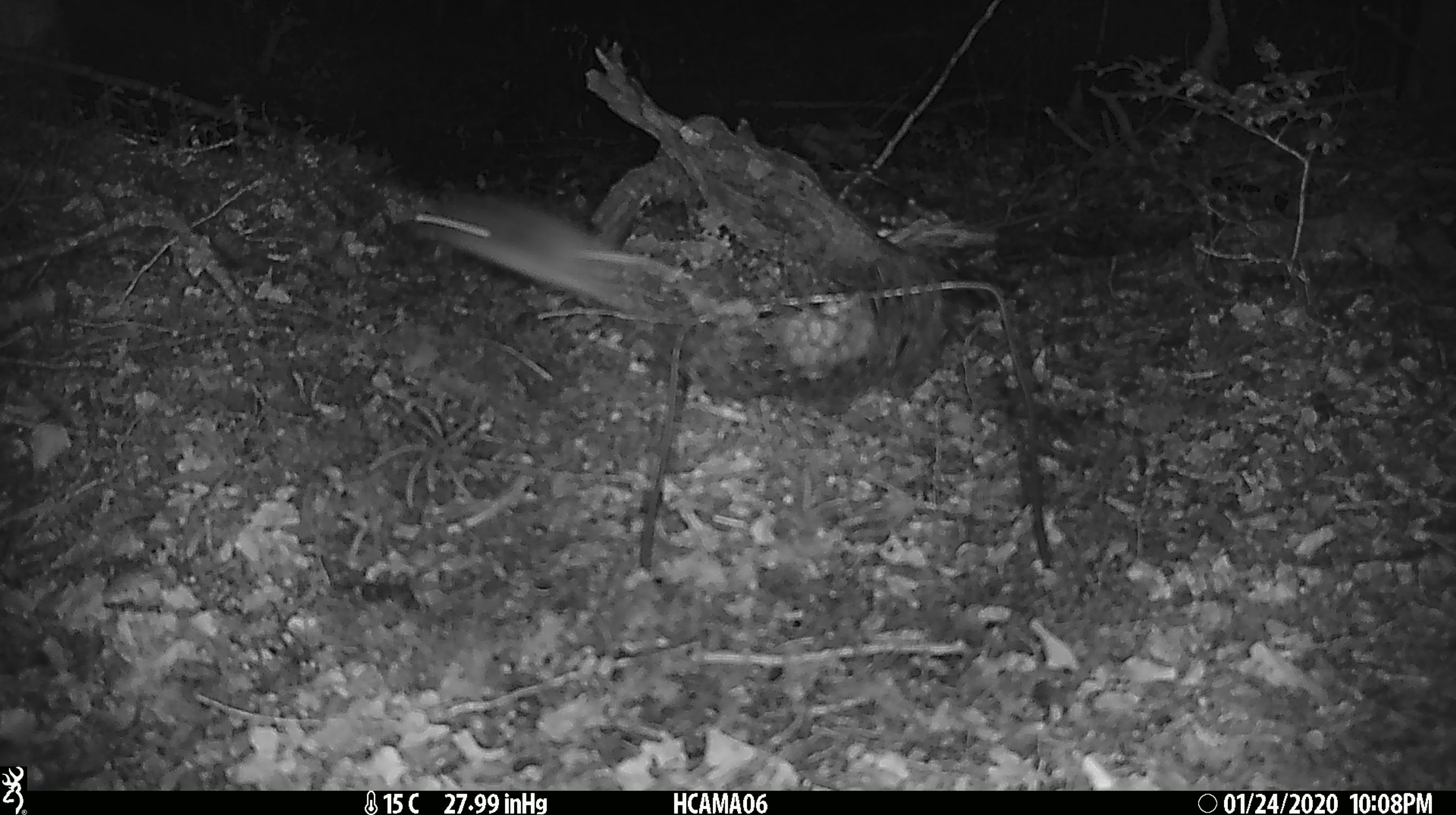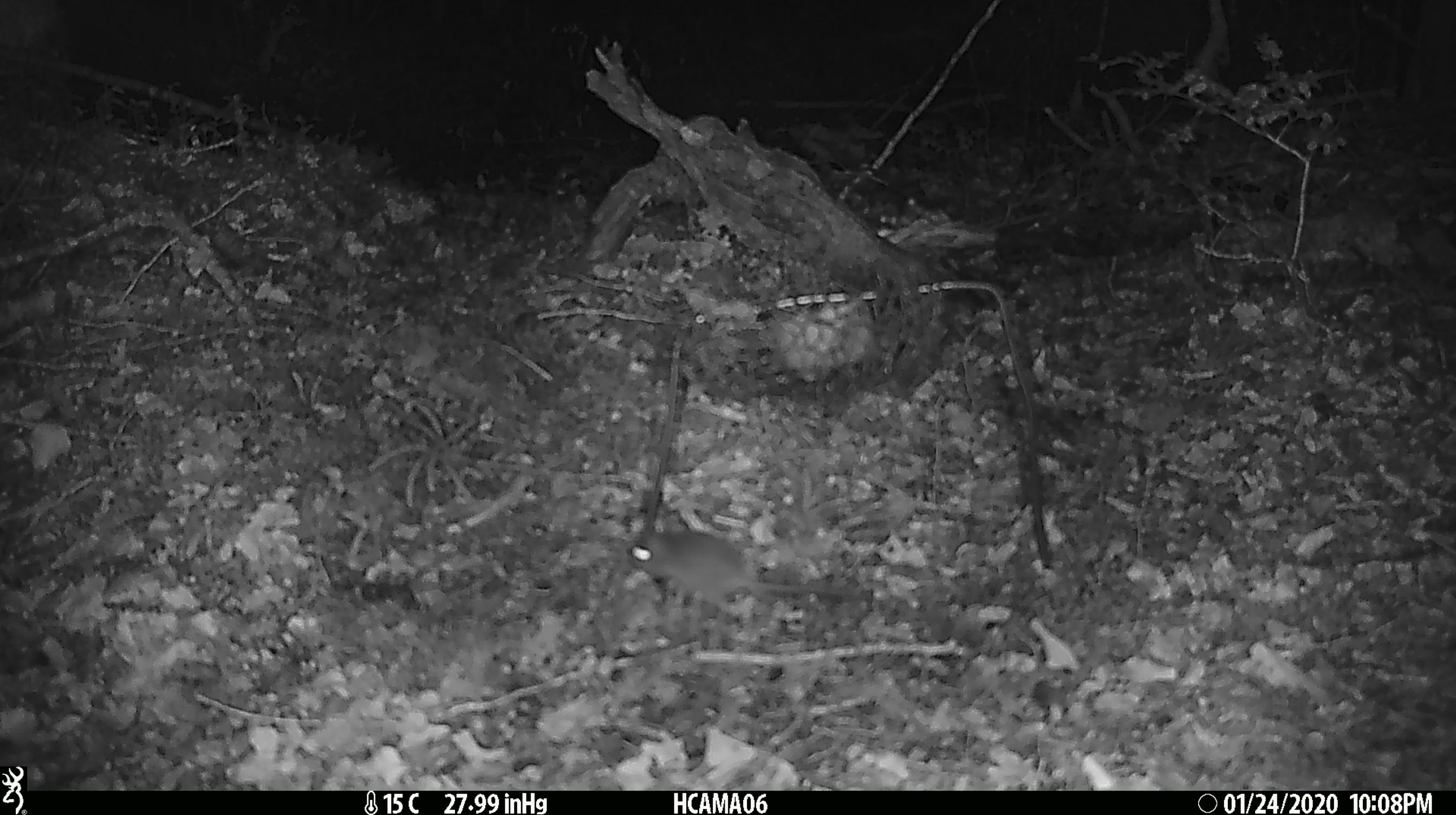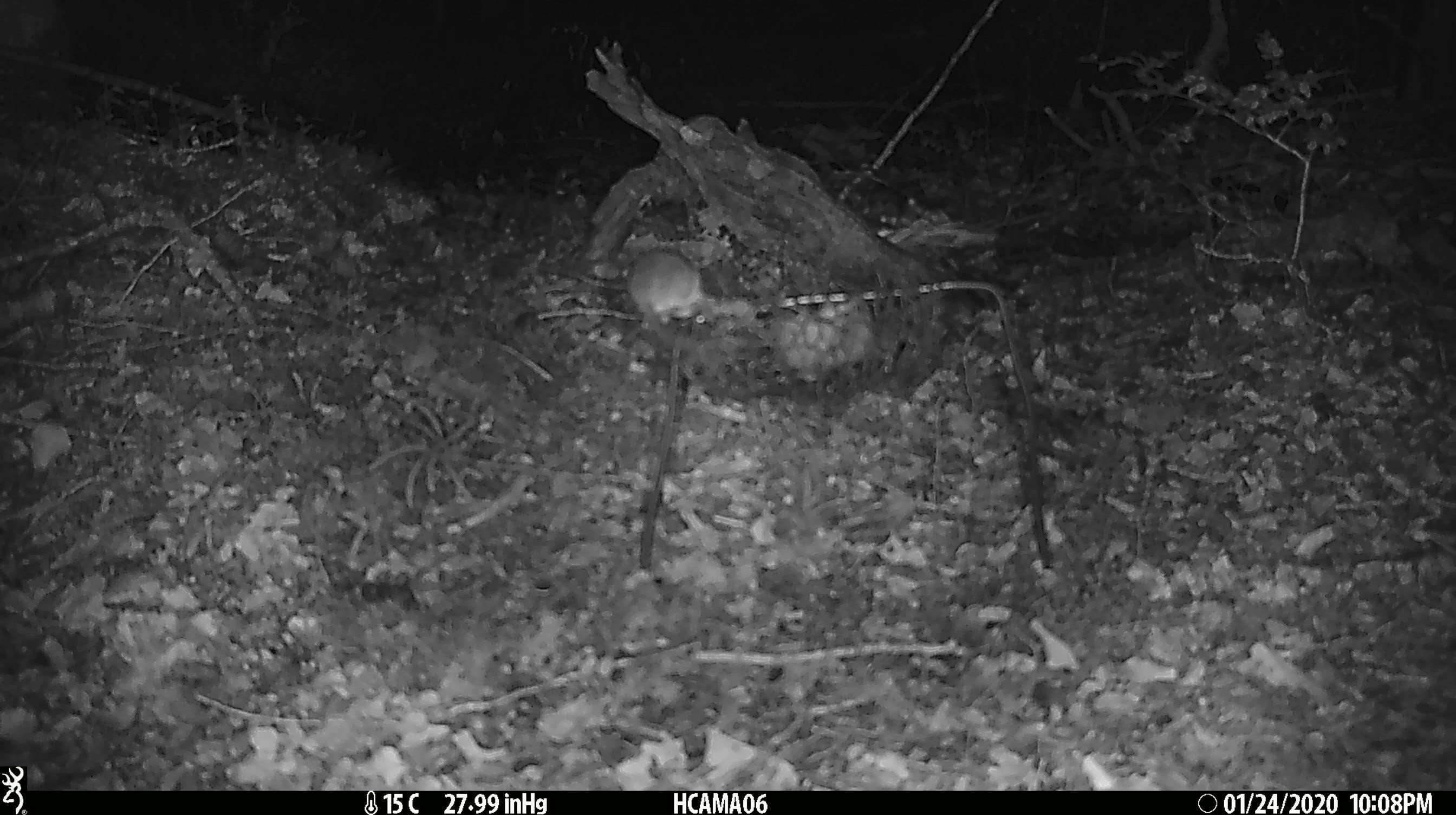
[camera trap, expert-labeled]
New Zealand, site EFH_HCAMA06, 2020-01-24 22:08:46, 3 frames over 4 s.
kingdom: Animalia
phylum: Chordata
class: Mammalia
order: Rodentia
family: Muridae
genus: Mus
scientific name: Mus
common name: mouse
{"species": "mouse (Mus)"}